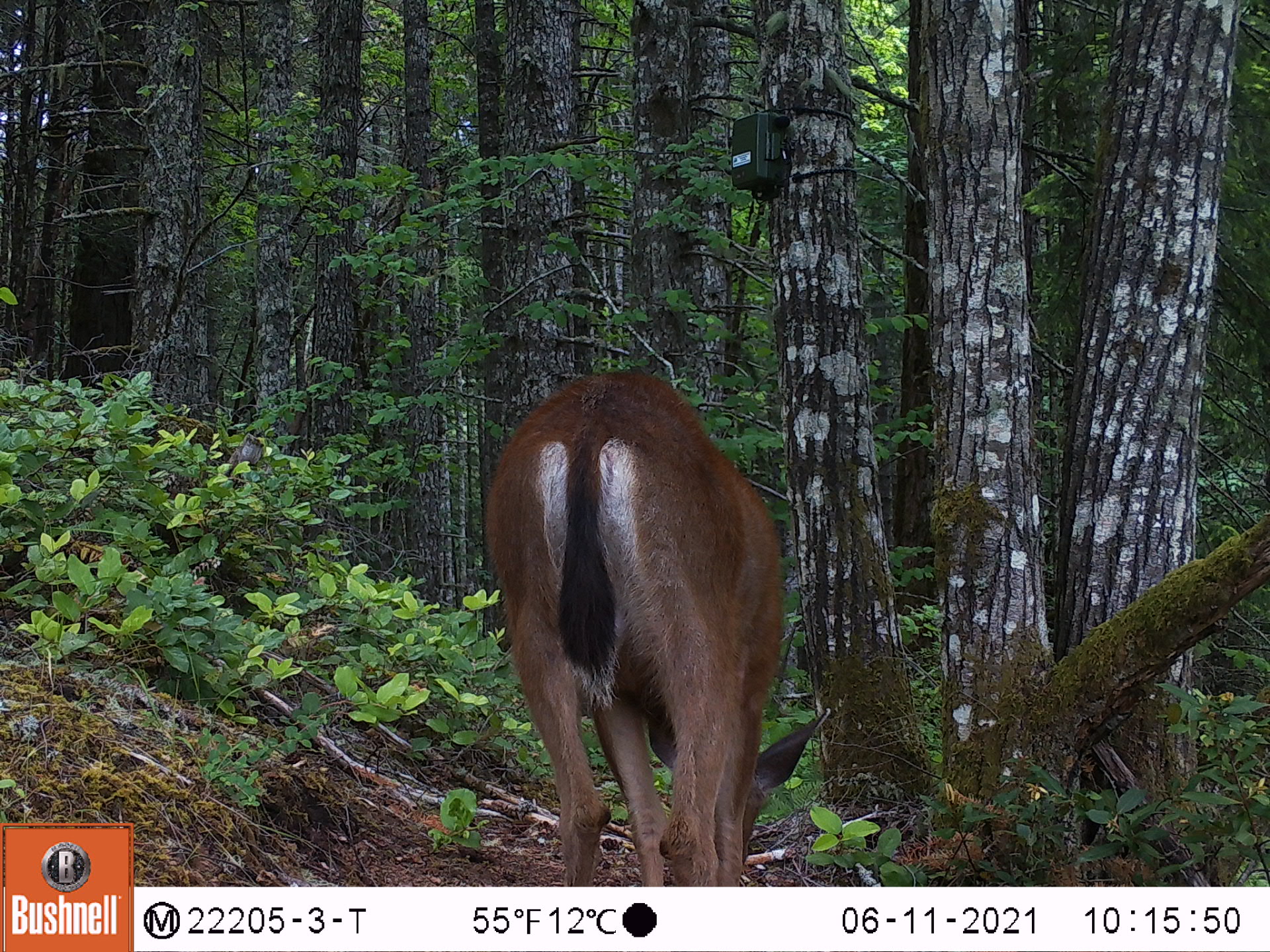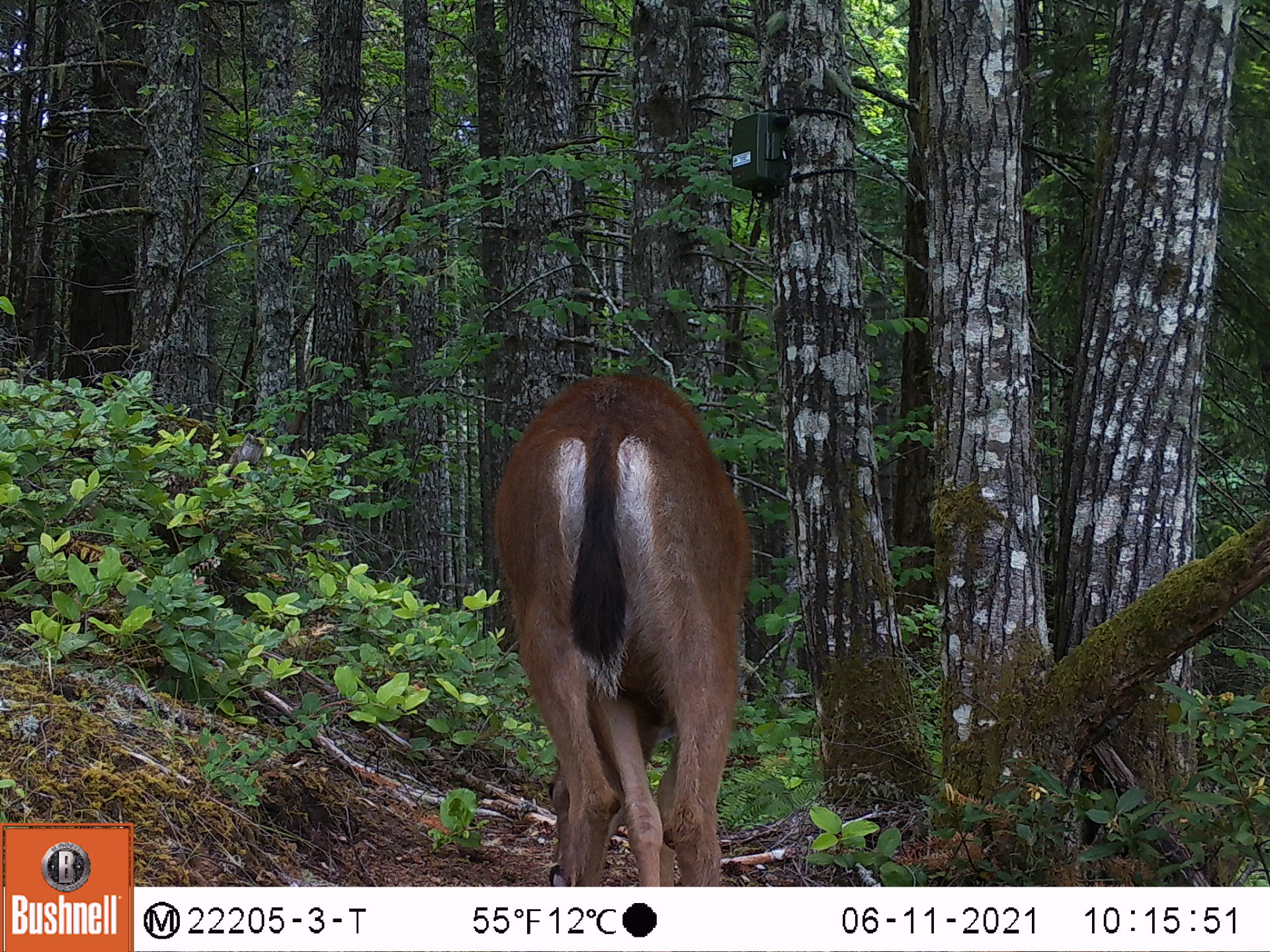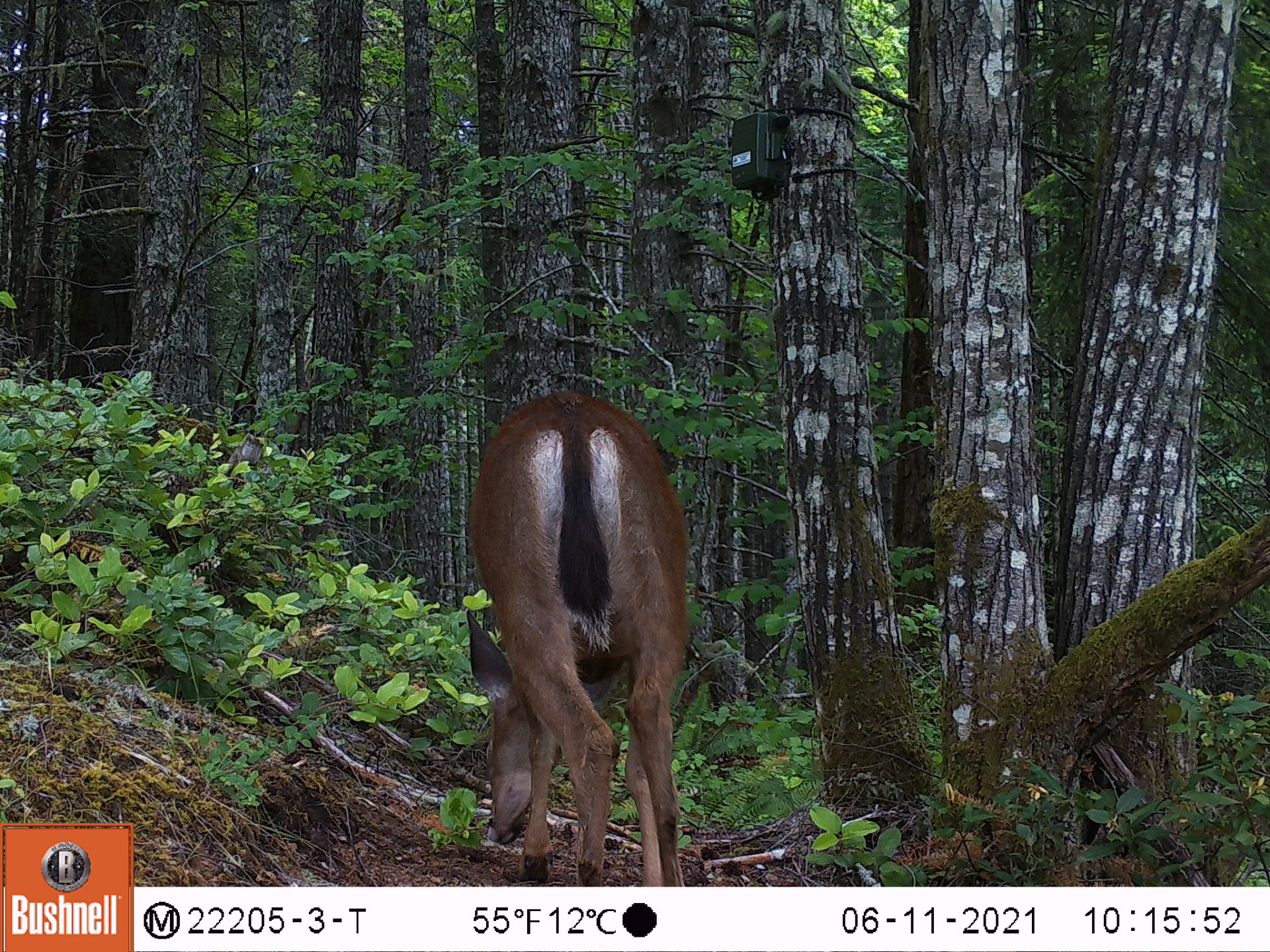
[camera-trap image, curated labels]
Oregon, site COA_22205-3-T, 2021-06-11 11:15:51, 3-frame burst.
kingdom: Animalia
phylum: Chordata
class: Mammalia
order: Artiodactyla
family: Cervidae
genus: Odocoileus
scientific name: Odocoileus hemionus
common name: black-tailed deer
Black-tailed deer (Odocoileus hemionus).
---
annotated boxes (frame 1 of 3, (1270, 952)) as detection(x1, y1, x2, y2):
black-tailed deer: detection(459, 347, 843, 885)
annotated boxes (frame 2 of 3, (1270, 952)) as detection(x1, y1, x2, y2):
black-tailed deer: detection(464, 347, 773, 885)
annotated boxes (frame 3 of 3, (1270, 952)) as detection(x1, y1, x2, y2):
black-tailed deer: detection(431, 371, 740, 883)